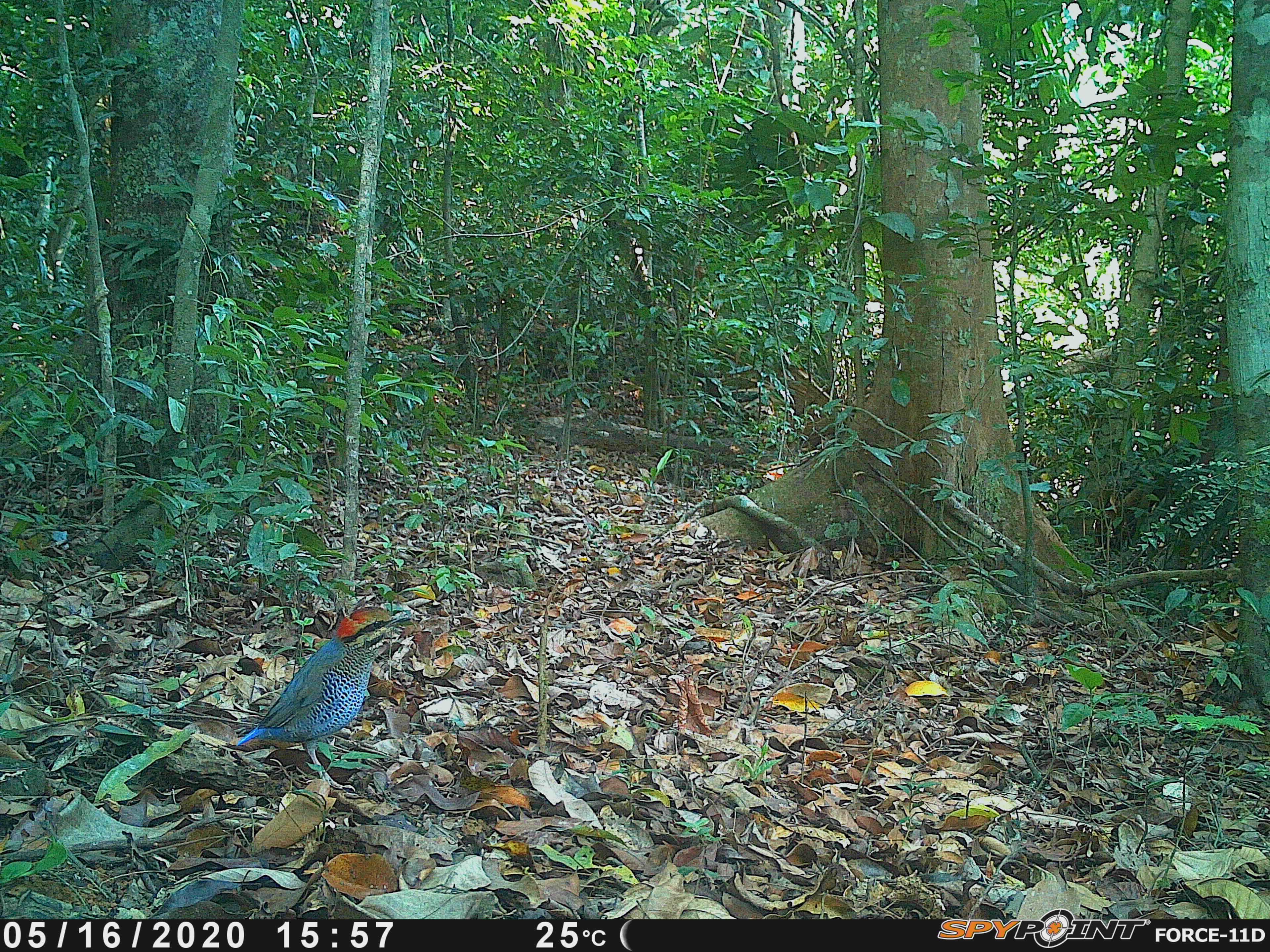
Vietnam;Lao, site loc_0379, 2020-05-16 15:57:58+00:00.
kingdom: Animalia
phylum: Chordata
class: Aves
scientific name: Aves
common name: bird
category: unidentified bird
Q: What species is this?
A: Unidentified bird (bird) (Aves).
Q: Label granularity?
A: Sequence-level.